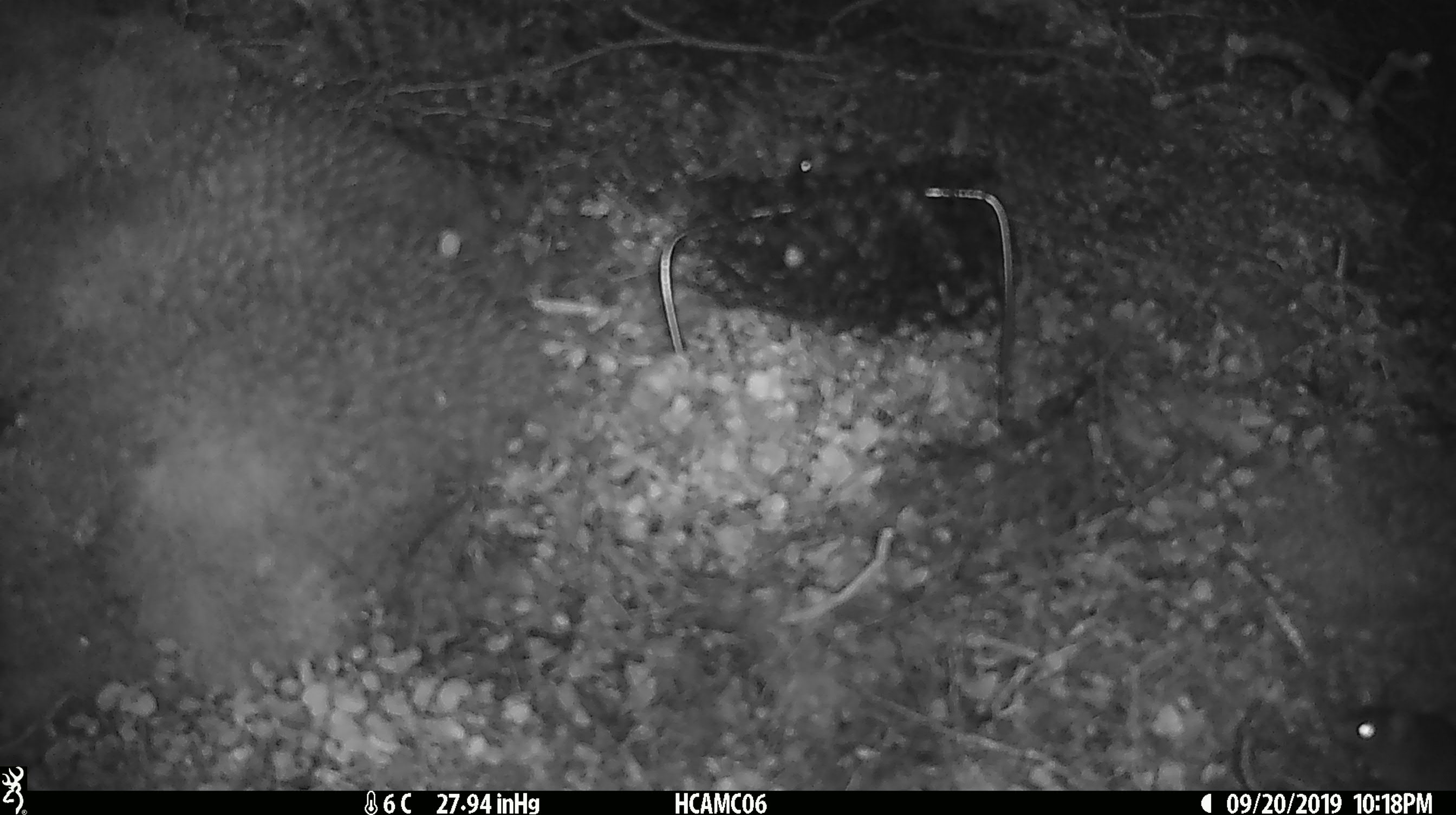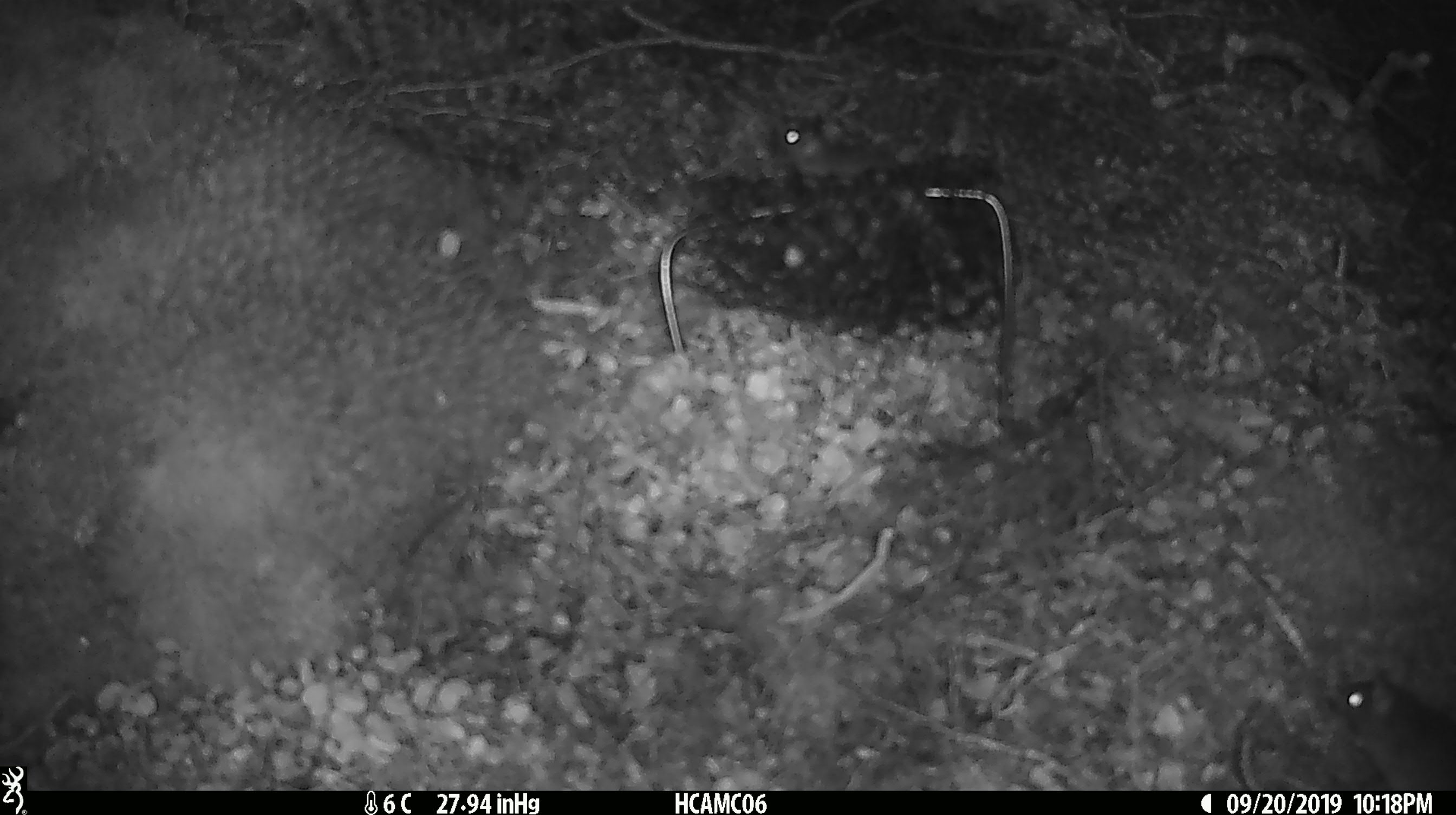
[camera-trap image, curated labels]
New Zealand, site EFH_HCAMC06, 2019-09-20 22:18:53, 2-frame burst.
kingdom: Animalia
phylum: Chordata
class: Mammalia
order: Rodentia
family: Muridae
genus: Mus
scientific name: Mus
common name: mouse